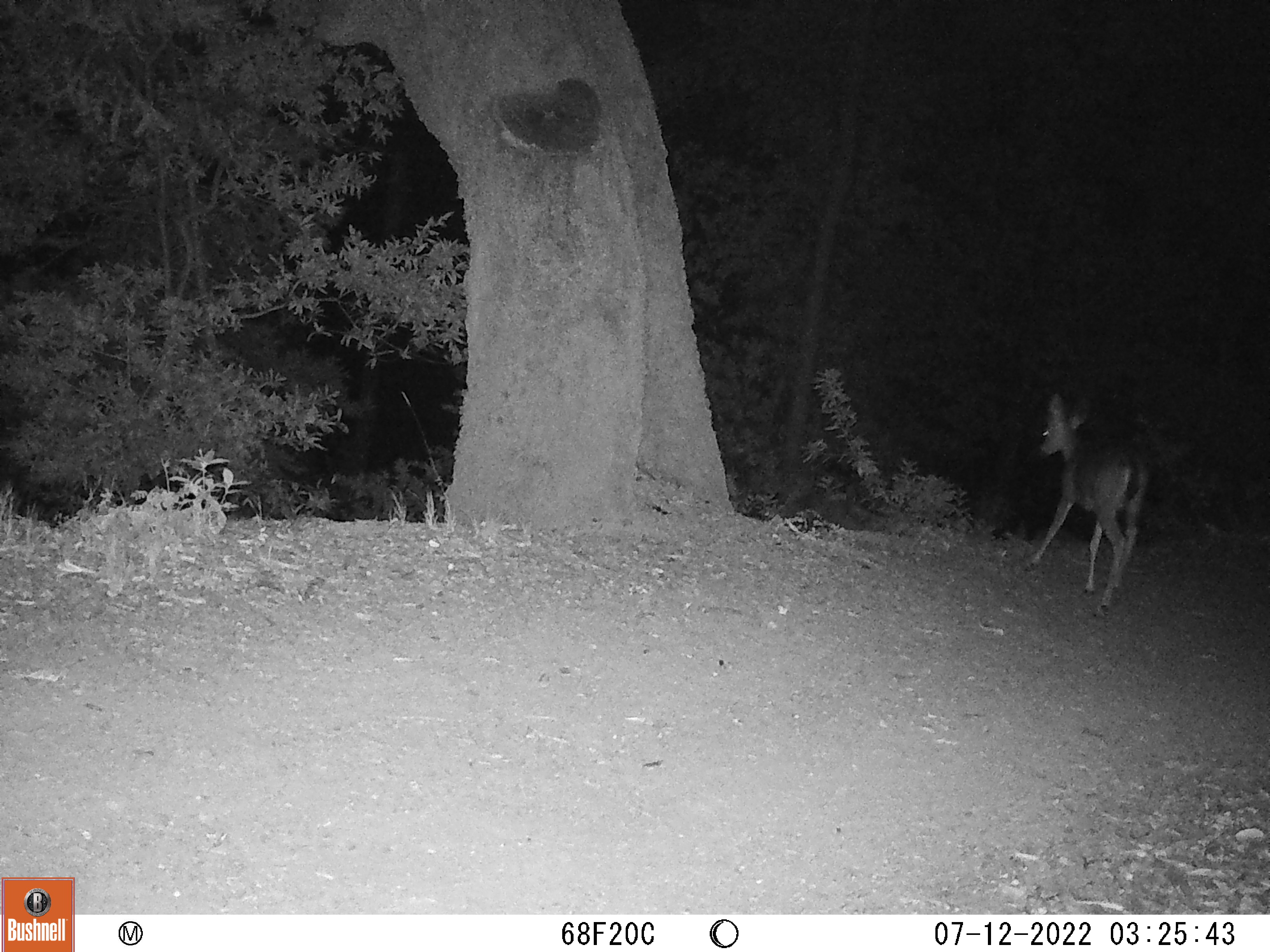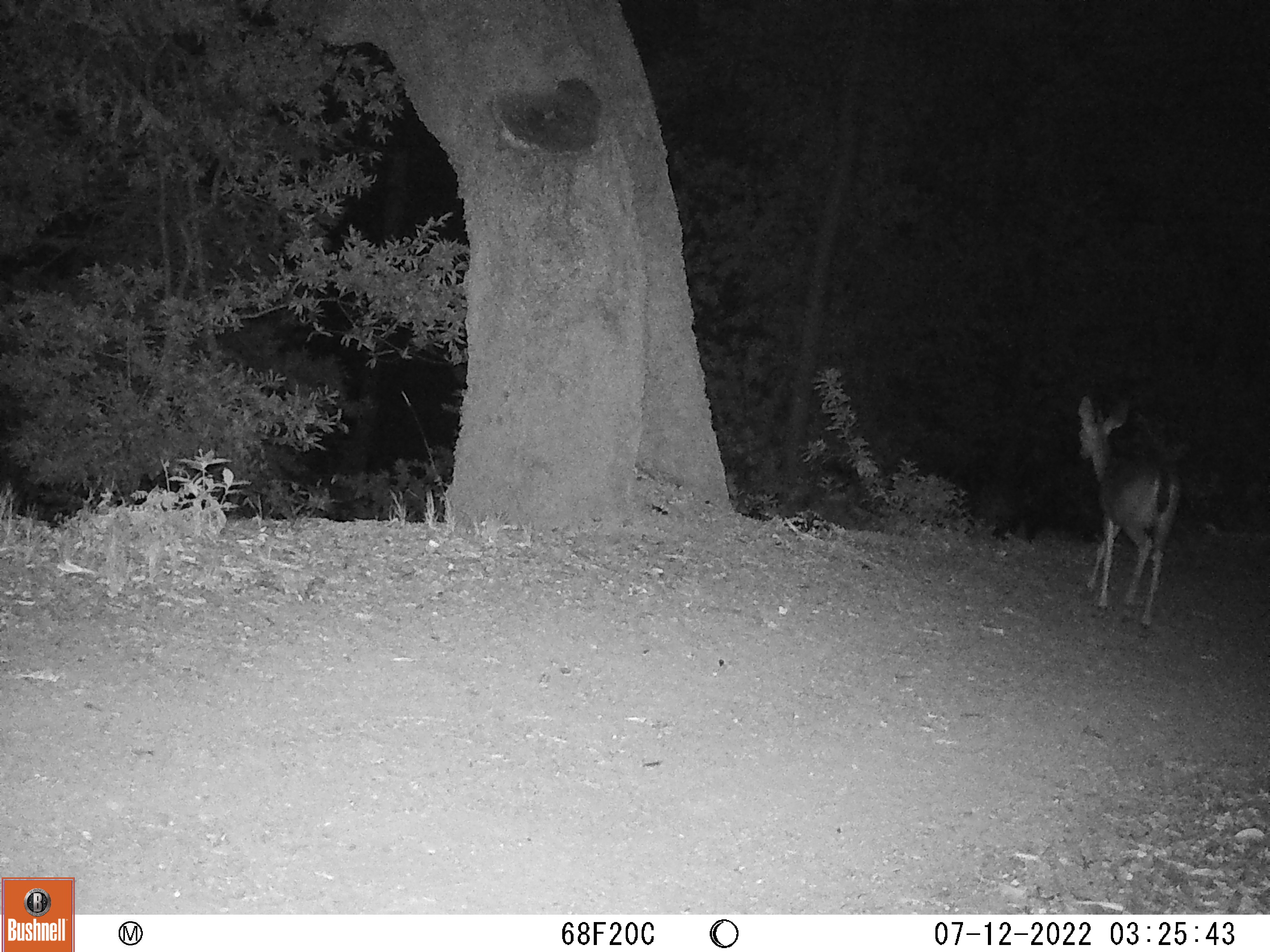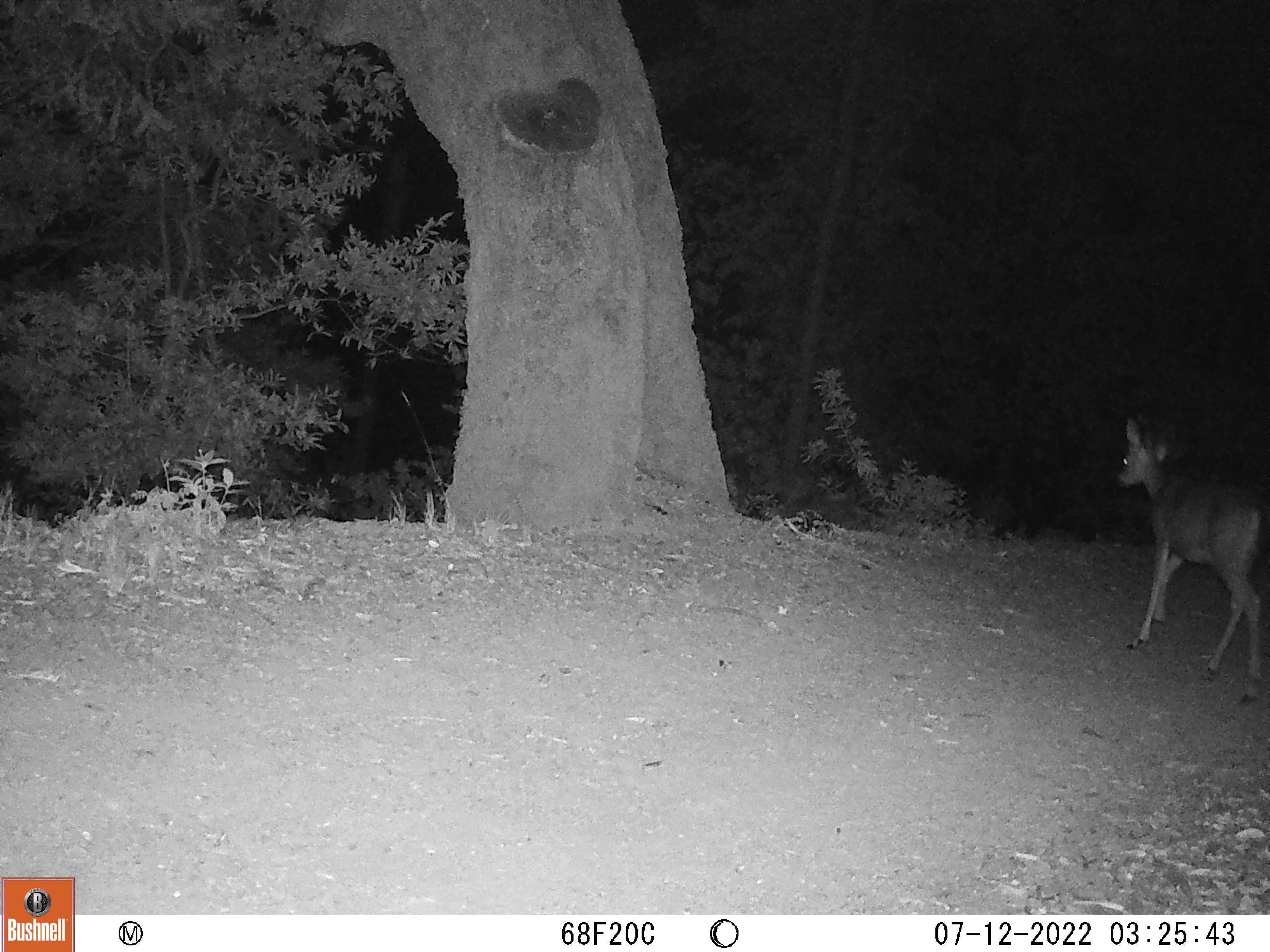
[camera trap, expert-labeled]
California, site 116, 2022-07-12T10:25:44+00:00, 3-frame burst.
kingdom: Animalia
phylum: Chordata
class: Mammalia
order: Artiodactyla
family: Cervidae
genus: Odocoileus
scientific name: Odocoileus hemionus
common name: mule deer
Mule deer (Odocoileus hemionus).